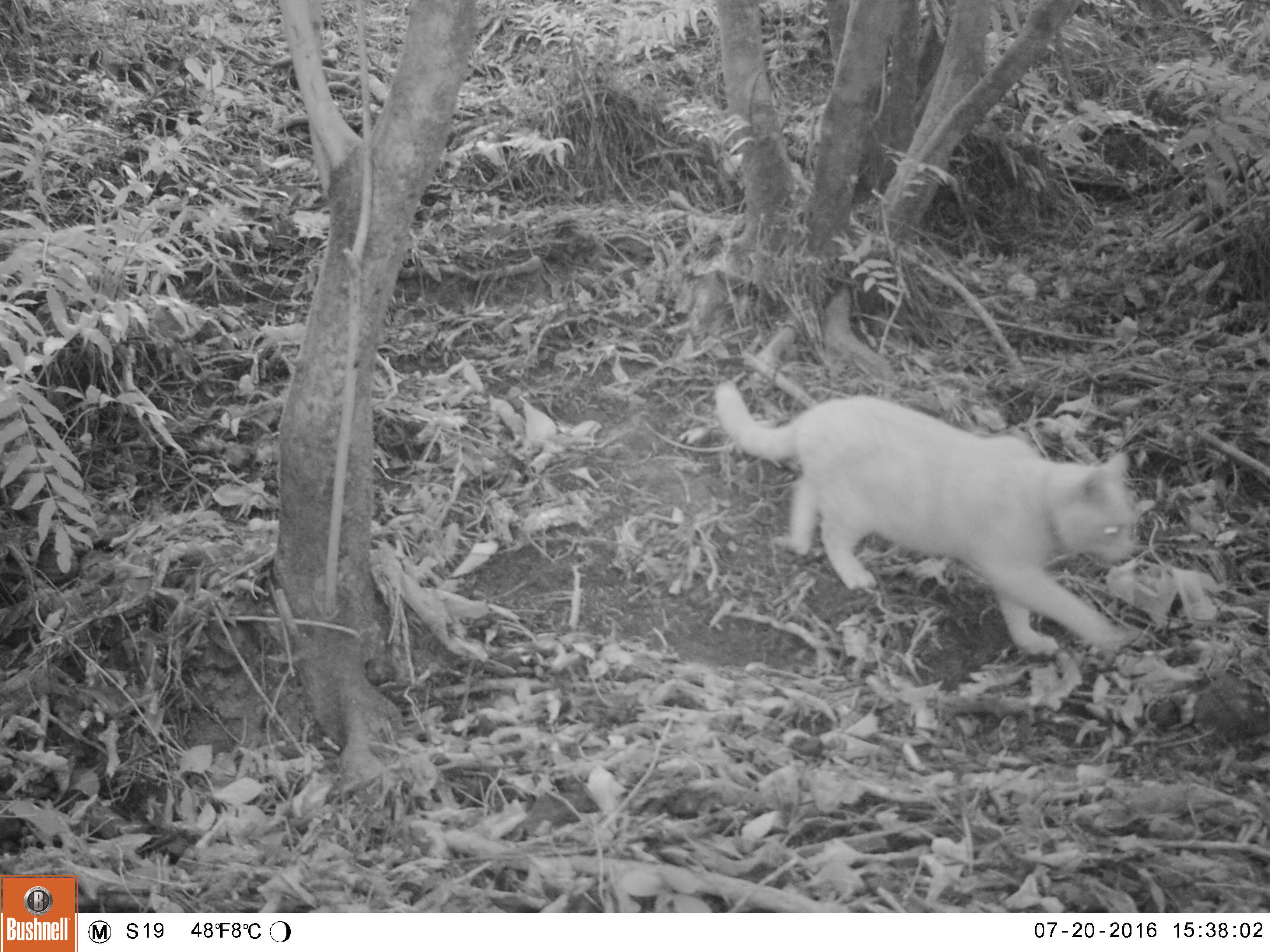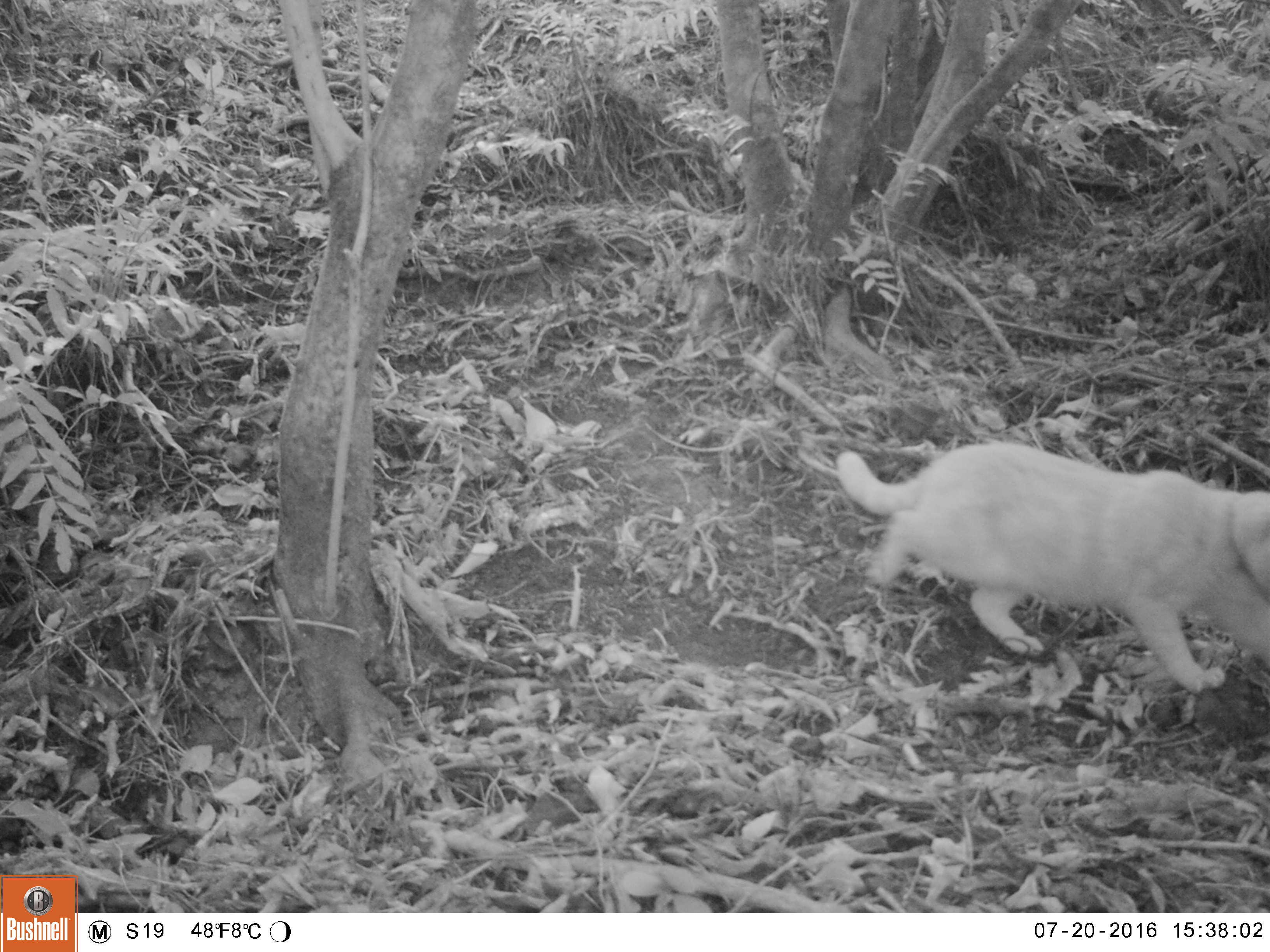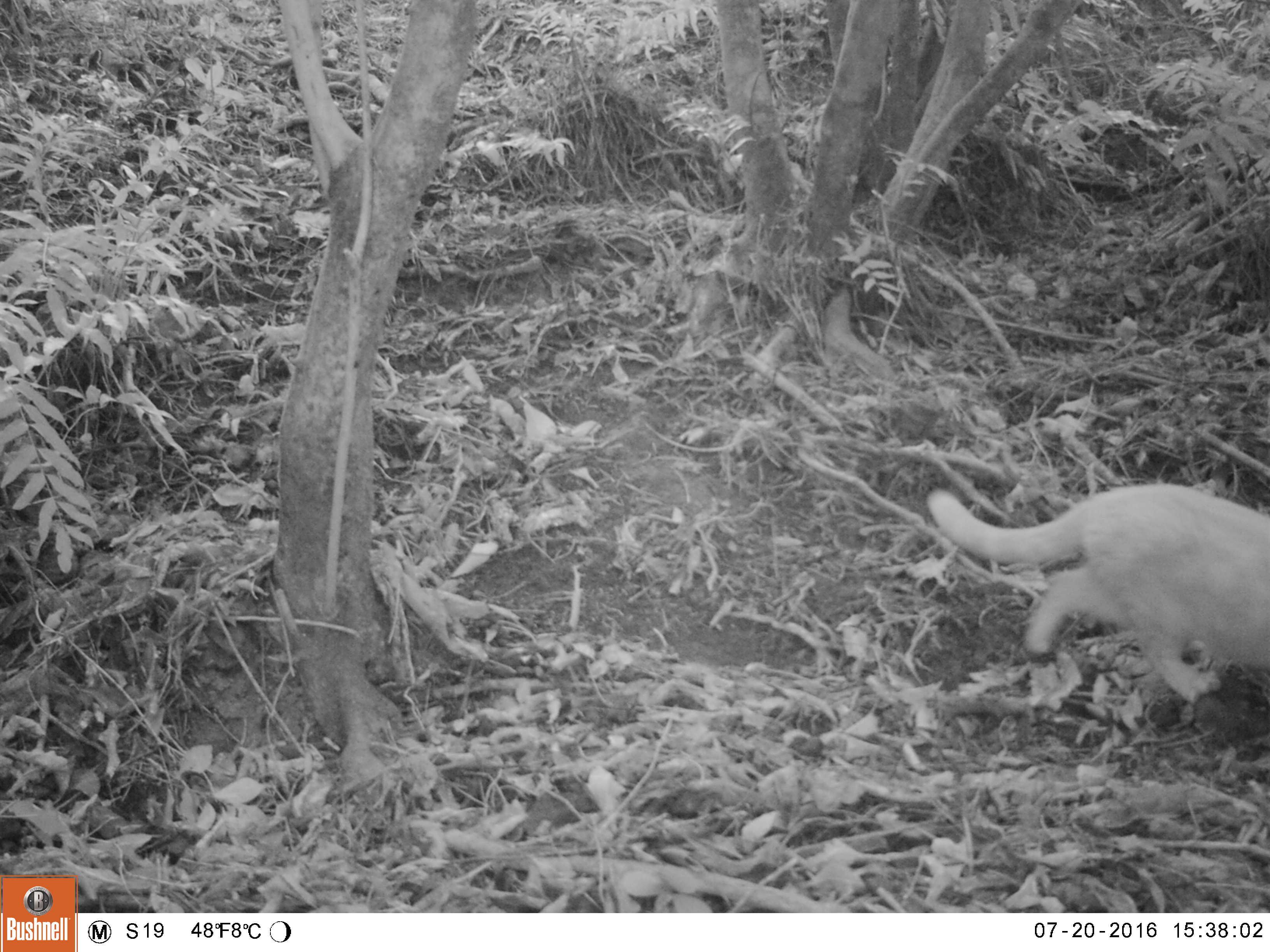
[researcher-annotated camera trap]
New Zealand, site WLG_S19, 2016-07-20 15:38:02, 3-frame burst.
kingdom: Animalia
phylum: Chordata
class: Mammalia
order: Carnivora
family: Felidae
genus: Felis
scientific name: Felis catus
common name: domestic cat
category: cat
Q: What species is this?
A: Cat (domestic cat) (Felis catus).